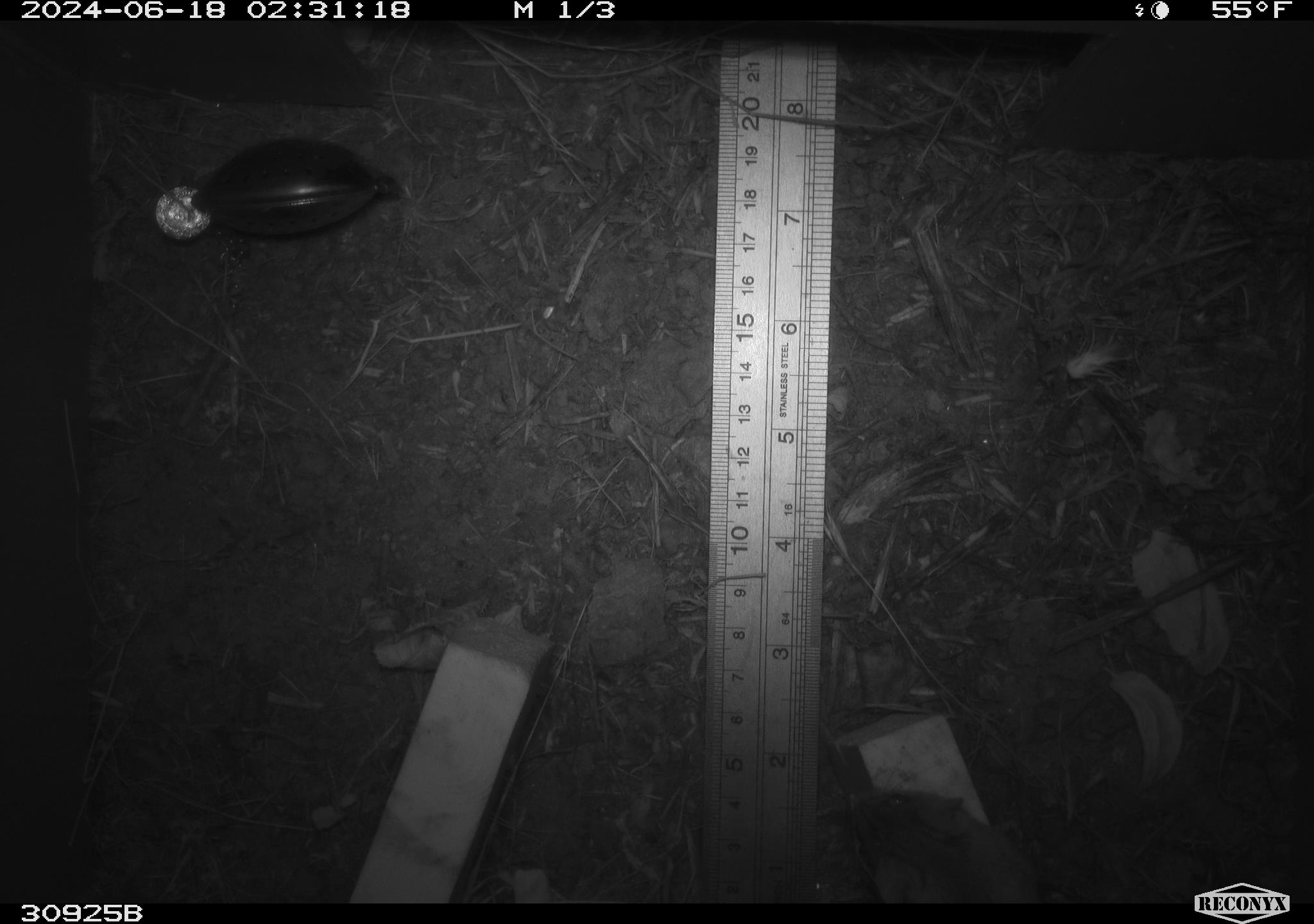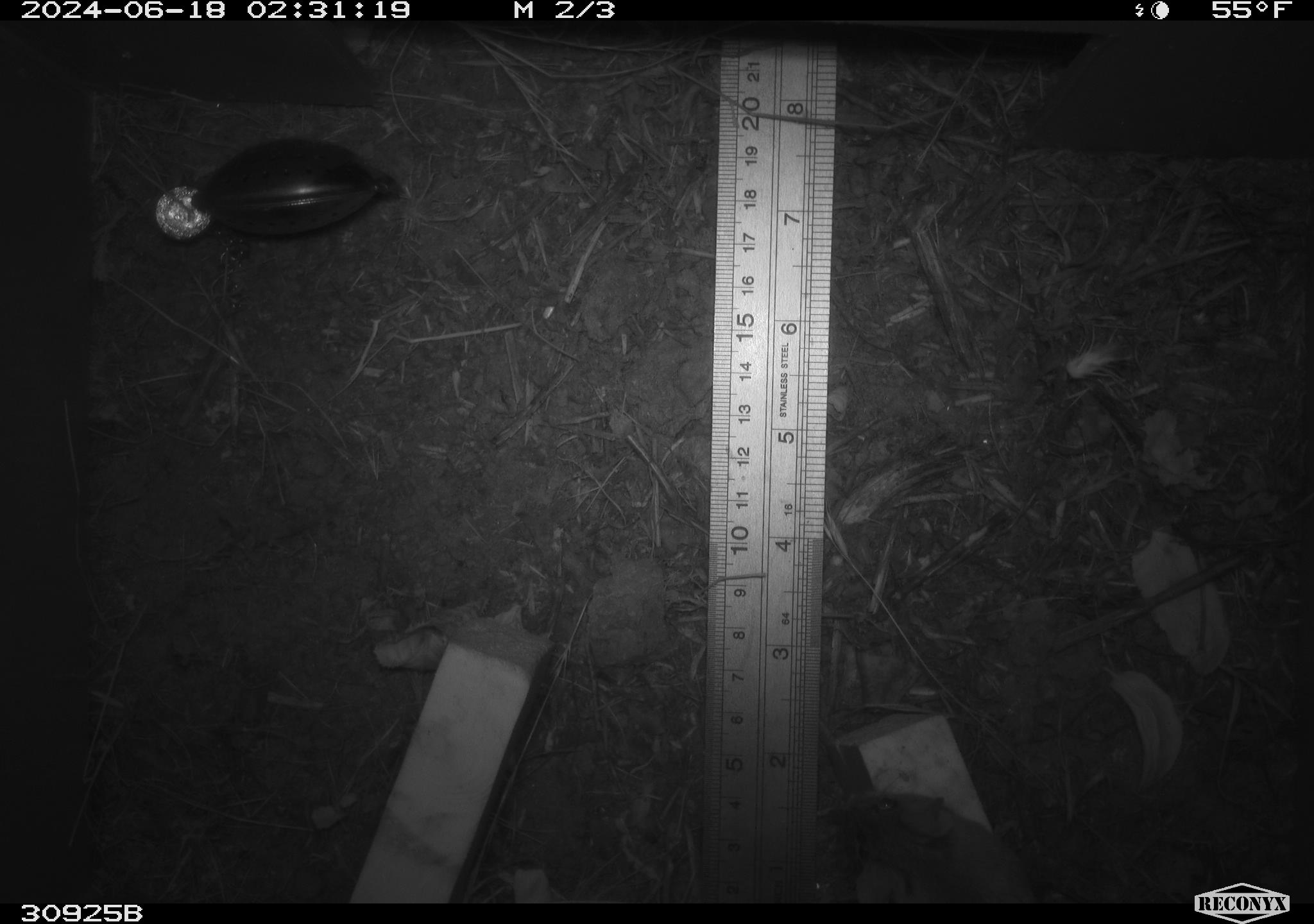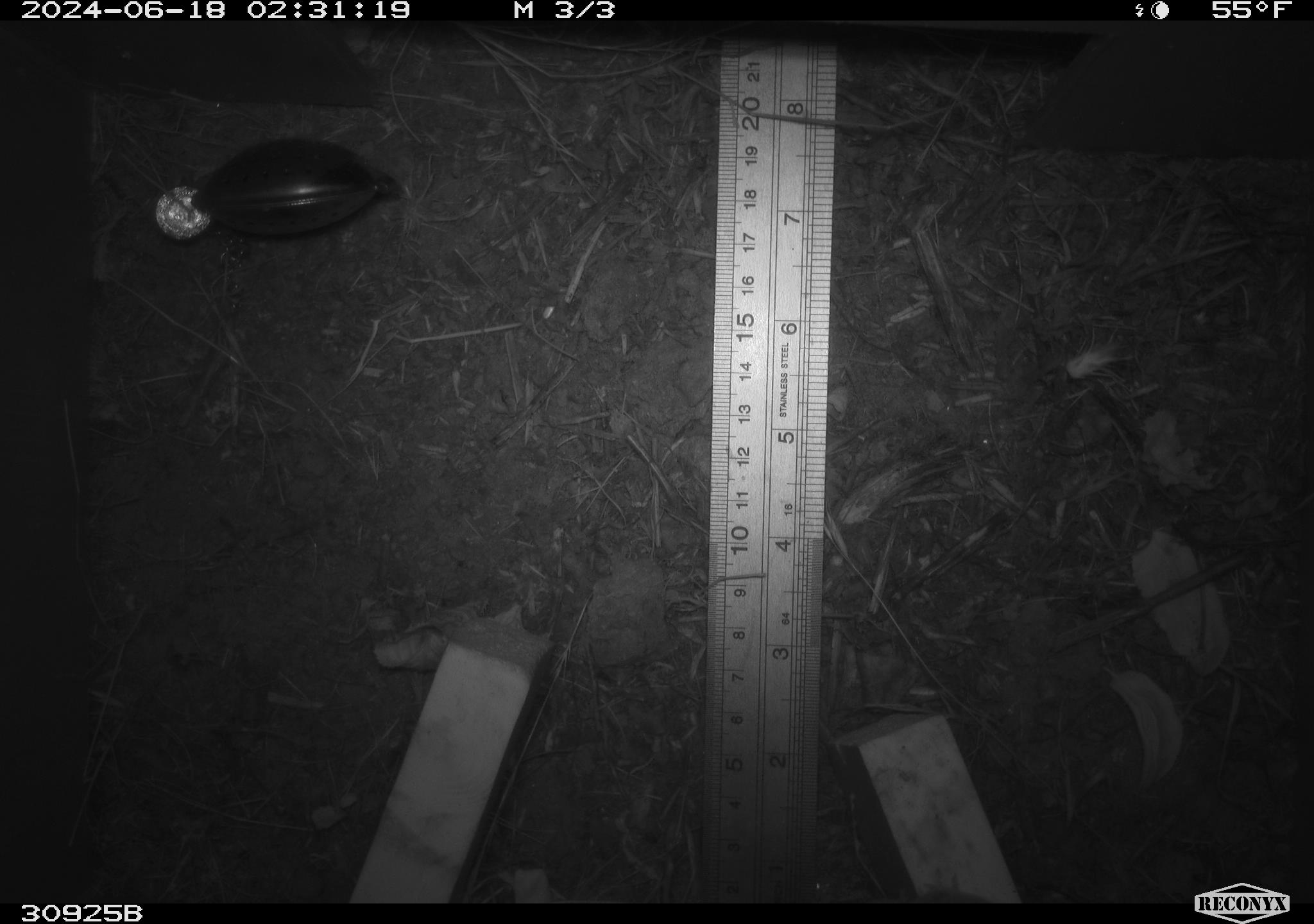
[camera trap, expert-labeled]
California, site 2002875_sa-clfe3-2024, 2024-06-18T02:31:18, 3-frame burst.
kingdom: Animalia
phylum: Chordata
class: Mammalia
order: Rodentia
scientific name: Rodentia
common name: mouse species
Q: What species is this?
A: Mouse species (Rodentia).